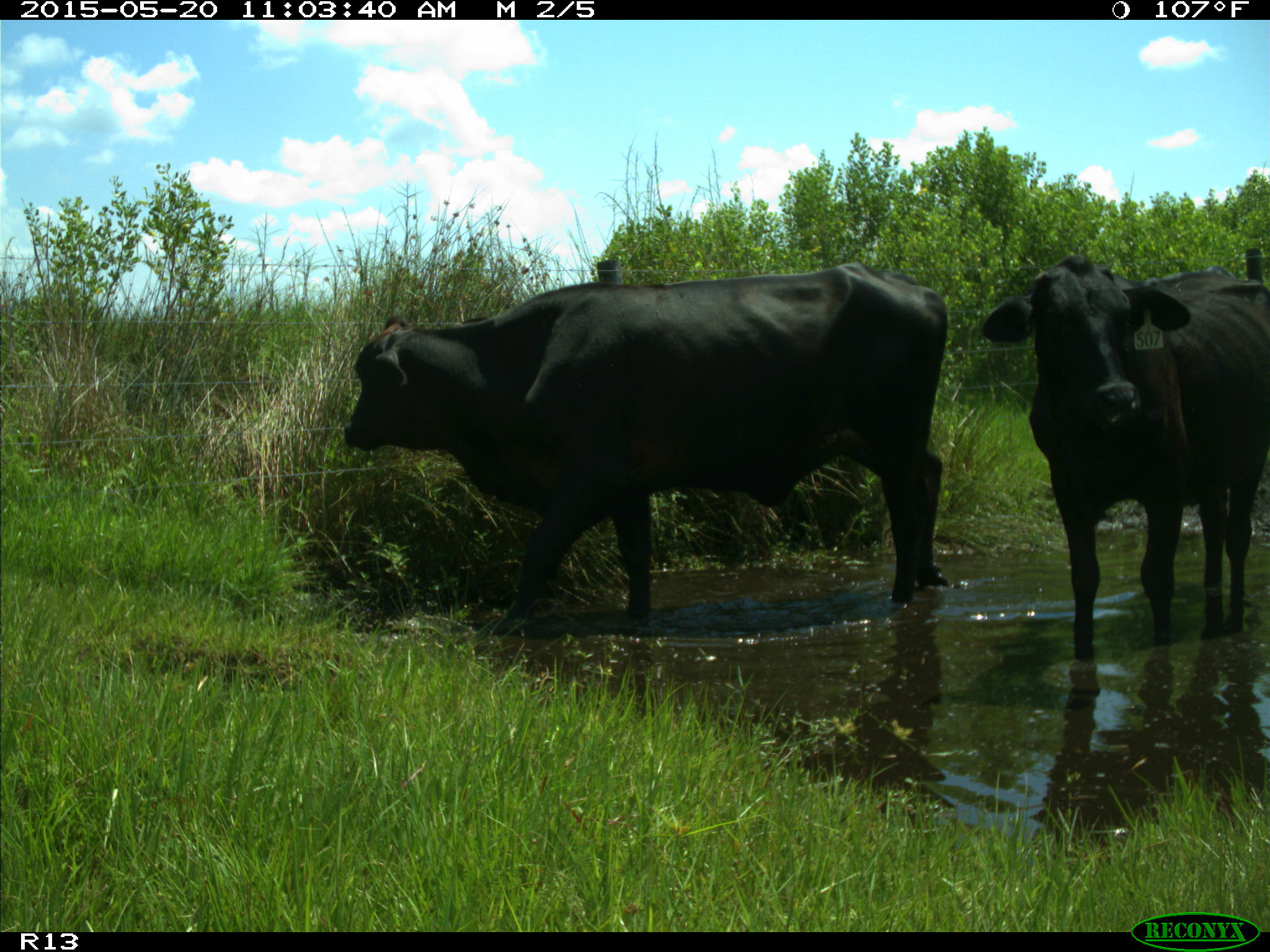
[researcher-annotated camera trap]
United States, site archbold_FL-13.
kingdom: Animalia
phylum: Chordata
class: Mammalia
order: Artiodactyla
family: Bovidae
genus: Bos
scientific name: Bos taurus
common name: domestic cow